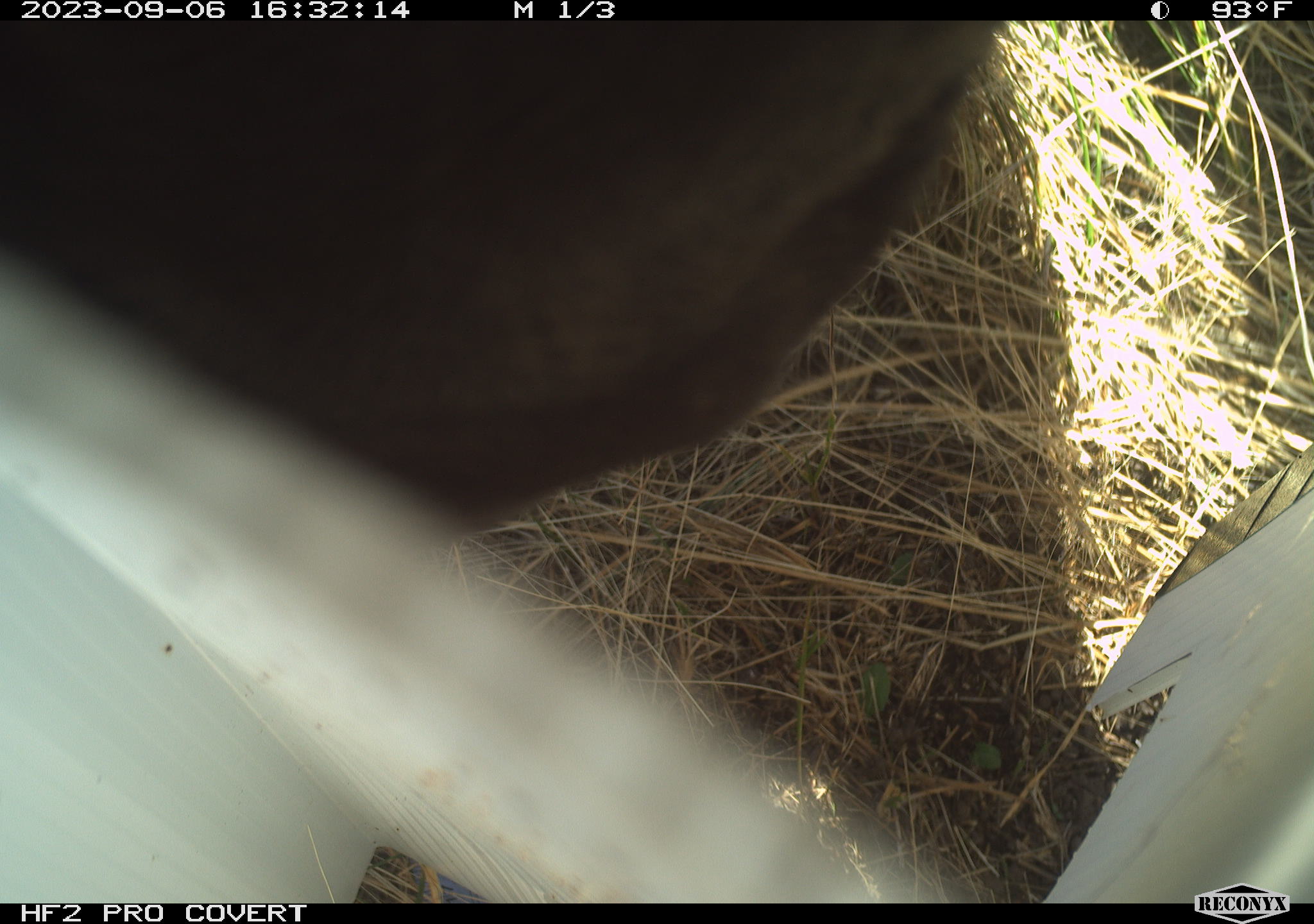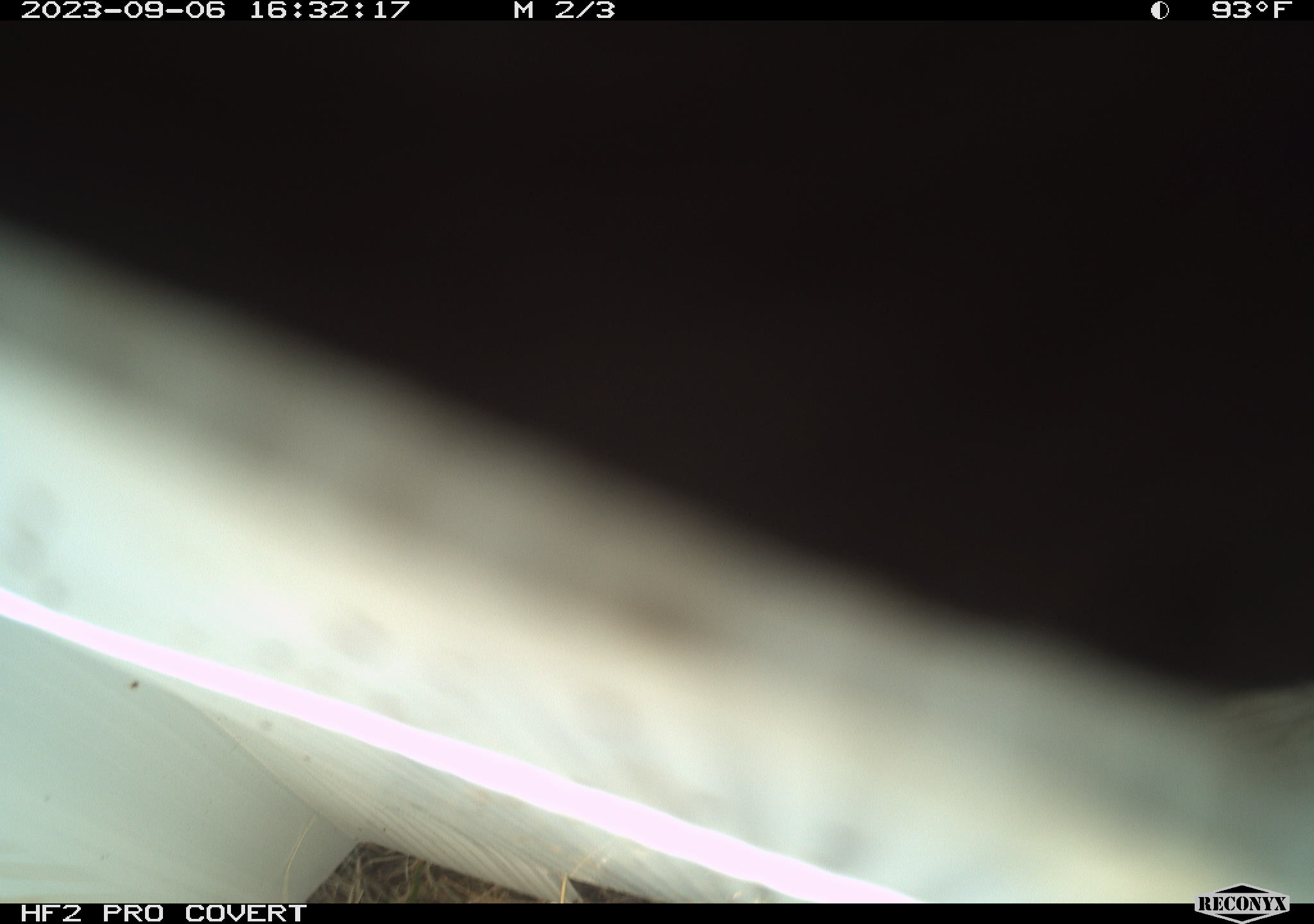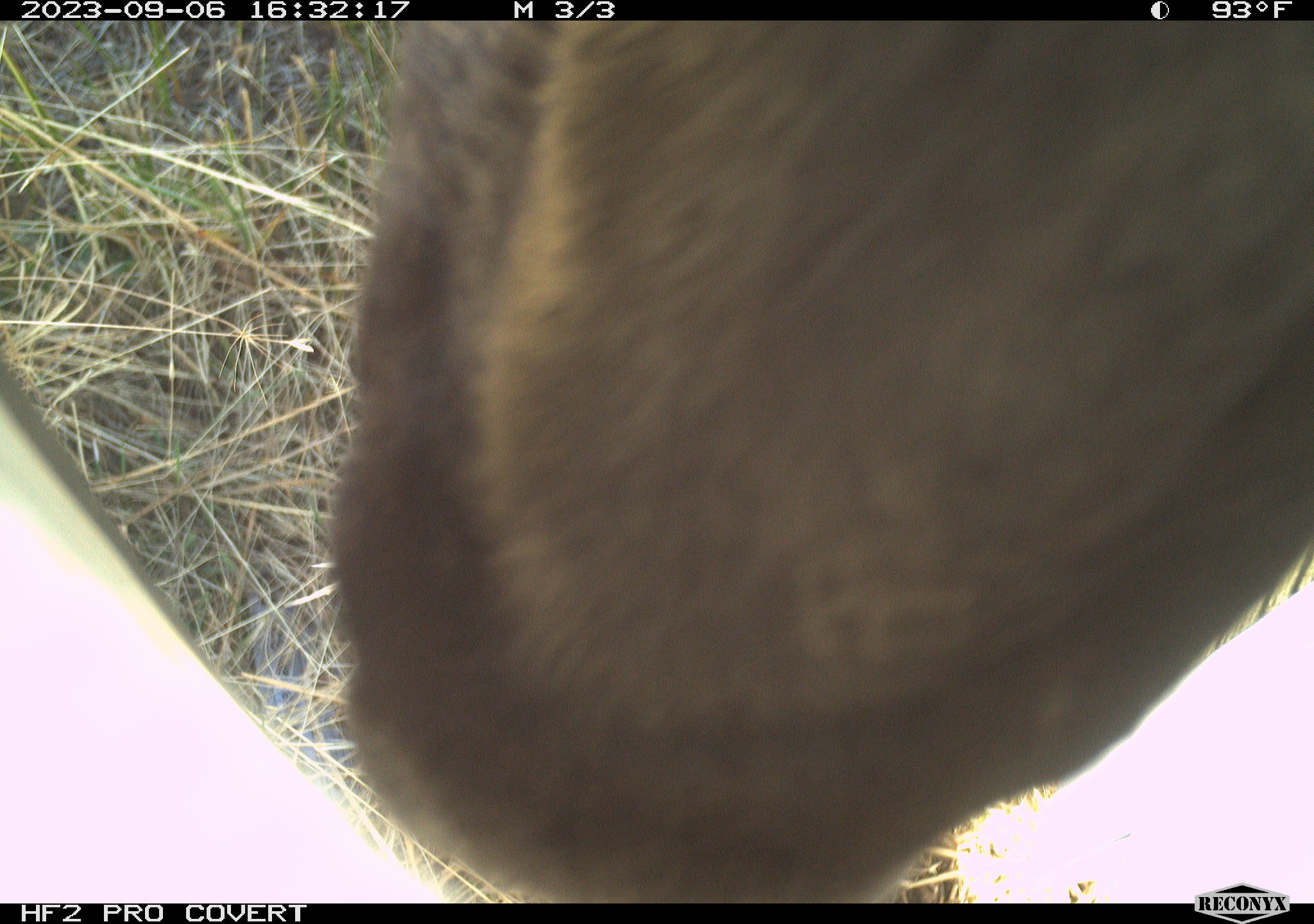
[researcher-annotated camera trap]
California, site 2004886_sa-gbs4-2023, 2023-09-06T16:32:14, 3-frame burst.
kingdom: Animalia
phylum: Chordata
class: Mammalia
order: Artiodactyla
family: Bovidae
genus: Bos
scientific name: Bos taurus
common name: domestic cattle